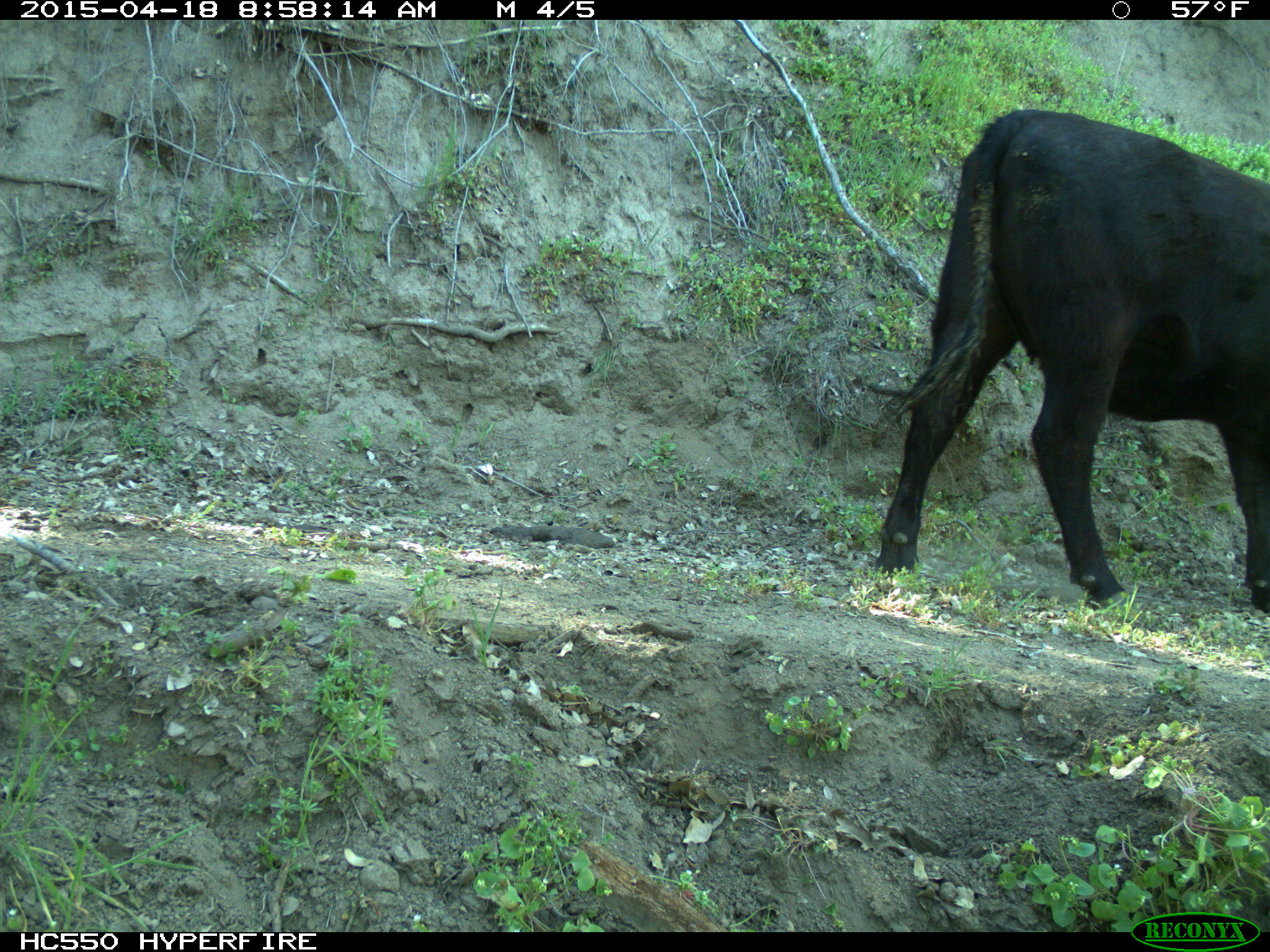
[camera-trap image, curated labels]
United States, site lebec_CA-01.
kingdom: Animalia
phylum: Chordata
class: Mammalia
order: Artiodactyla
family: Bovidae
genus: Bos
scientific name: Bos taurus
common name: domestic cow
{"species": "Bos taurus (domestic cow)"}